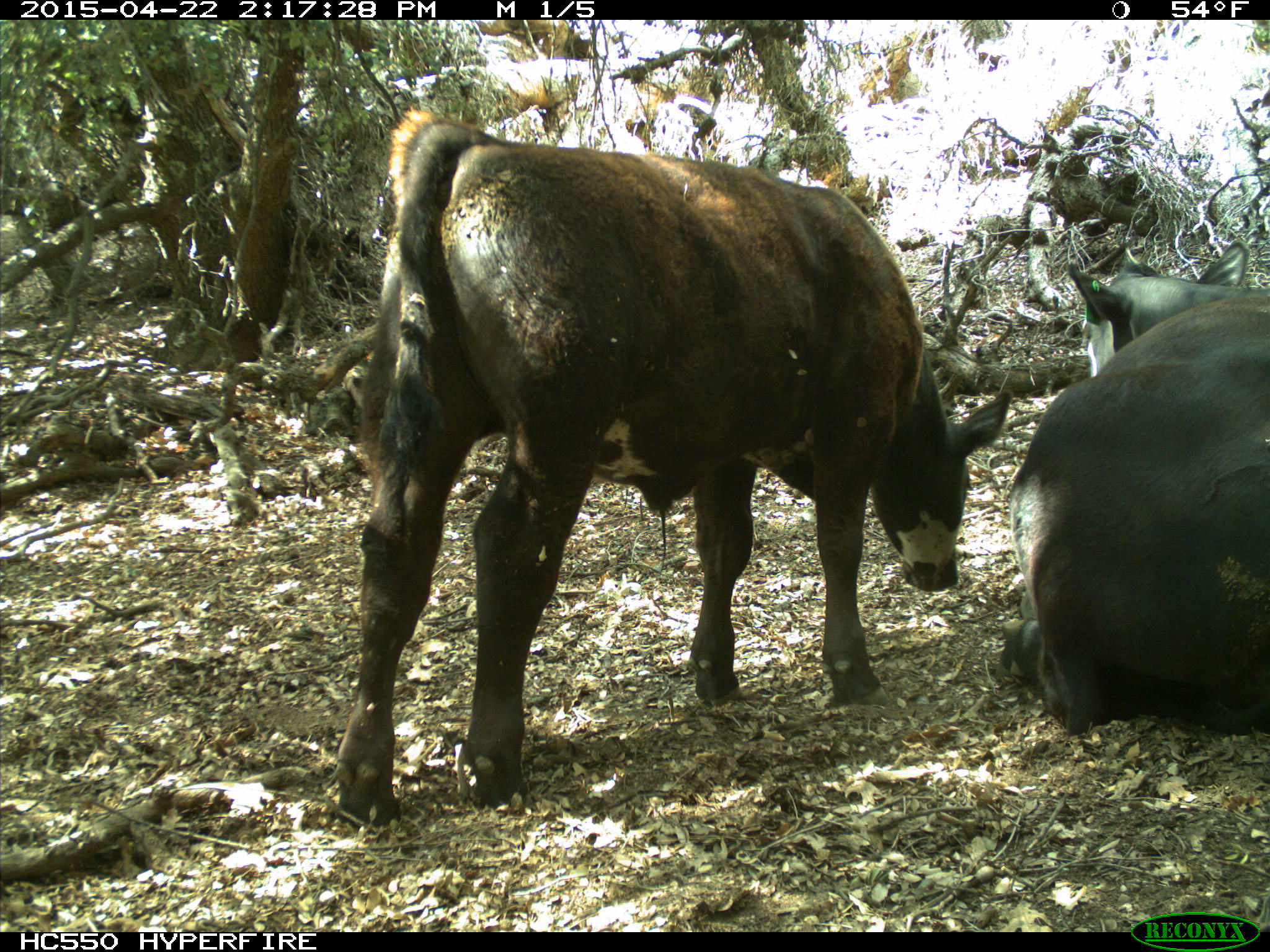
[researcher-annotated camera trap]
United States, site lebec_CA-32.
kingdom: Animalia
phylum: Chordata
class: Mammalia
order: Artiodactyla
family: Bovidae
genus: Bos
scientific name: Bos taurus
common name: domestic cow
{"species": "Bos taurus (domestic cow)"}